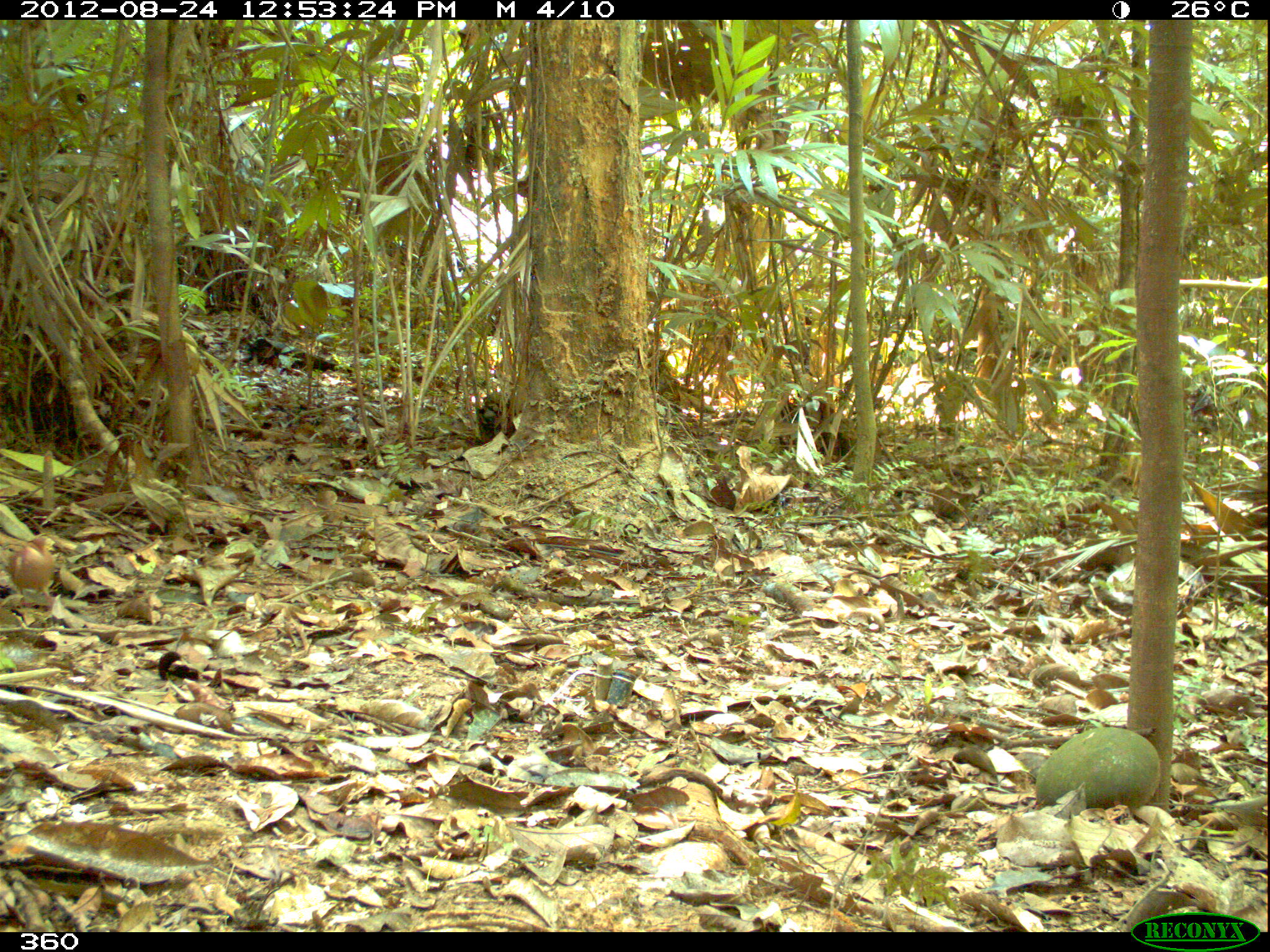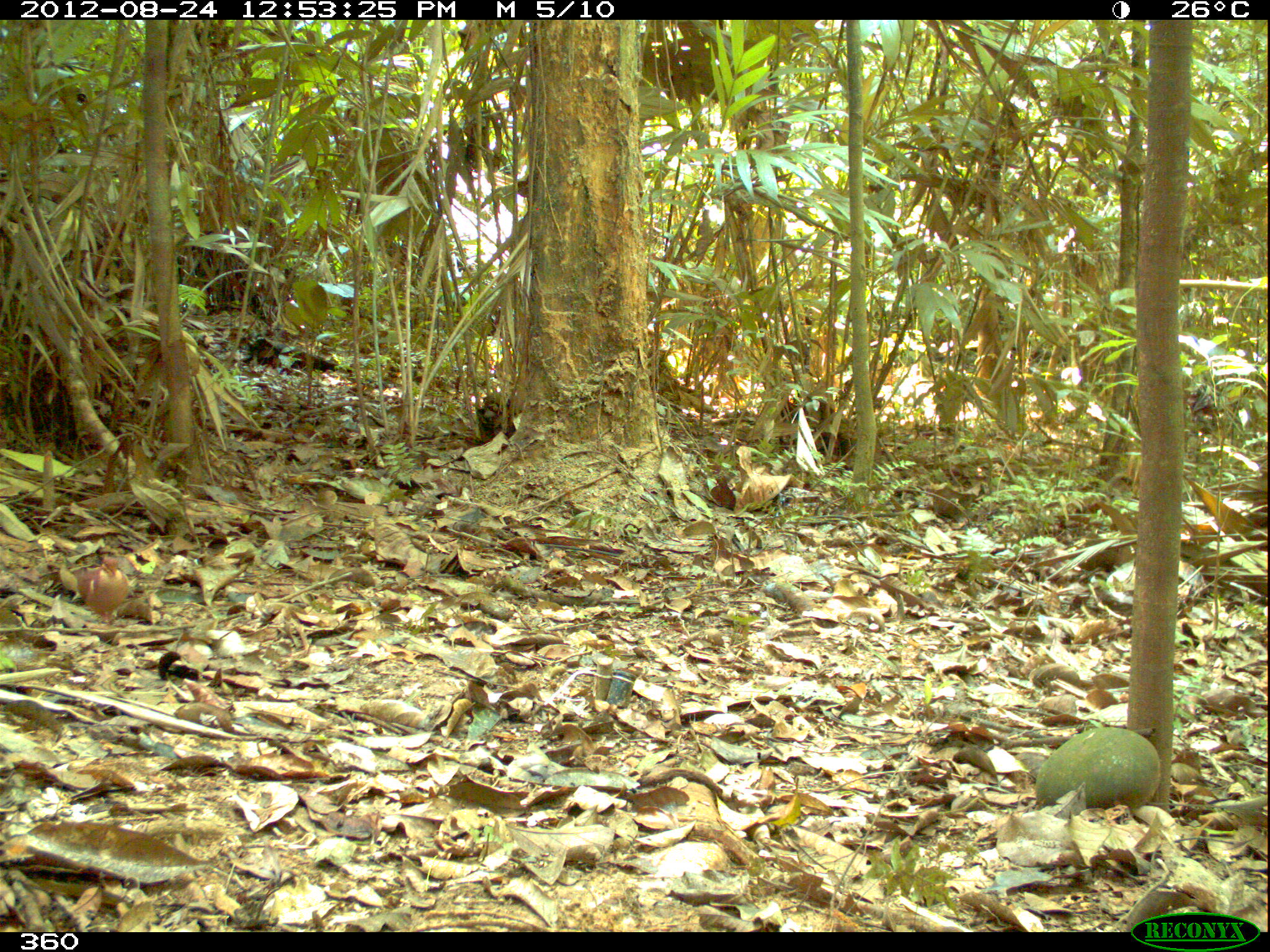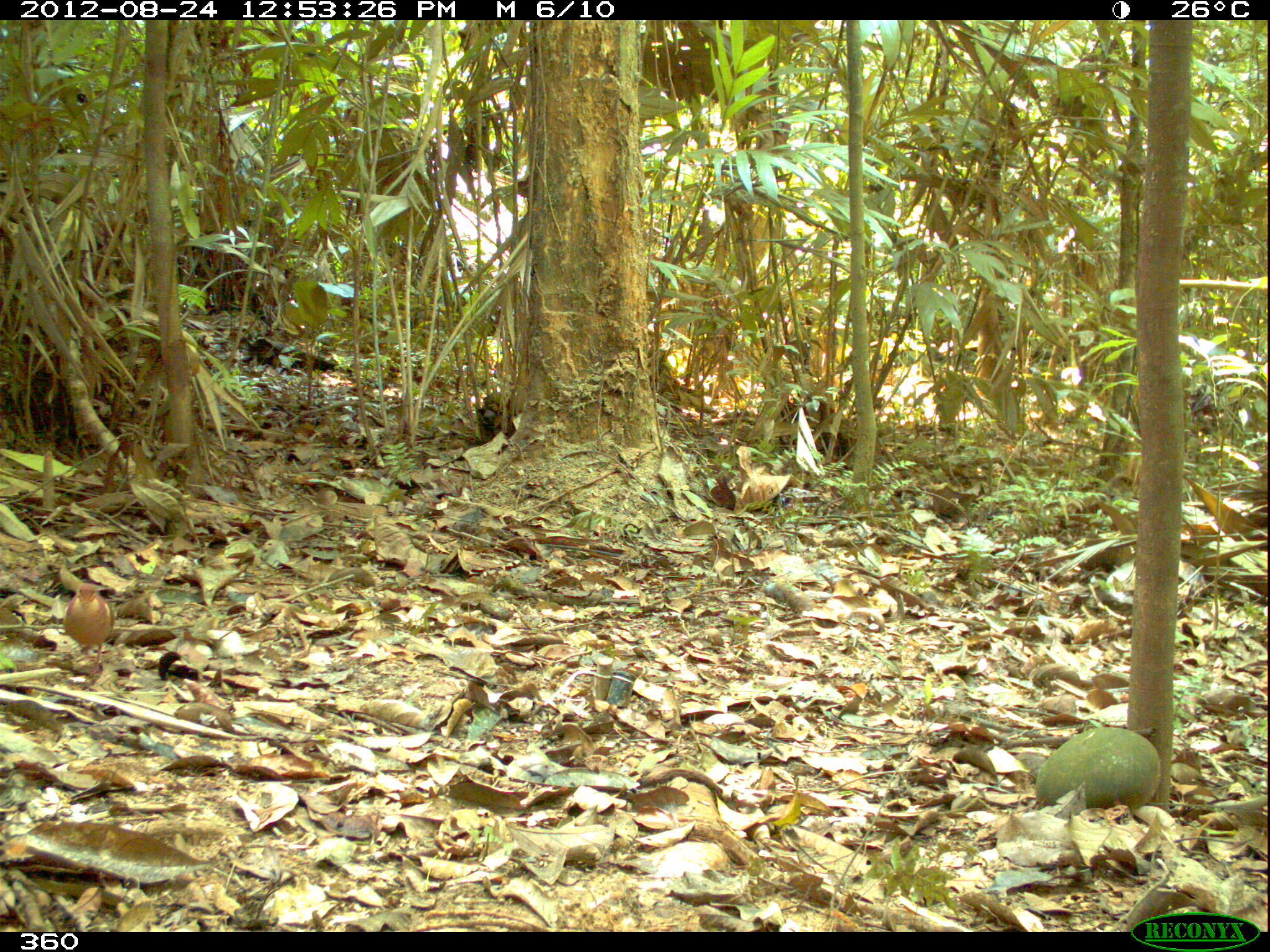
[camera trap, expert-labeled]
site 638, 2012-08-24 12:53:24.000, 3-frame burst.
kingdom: Animalia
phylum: Chordata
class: Aves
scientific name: Aves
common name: bird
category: unknown bird